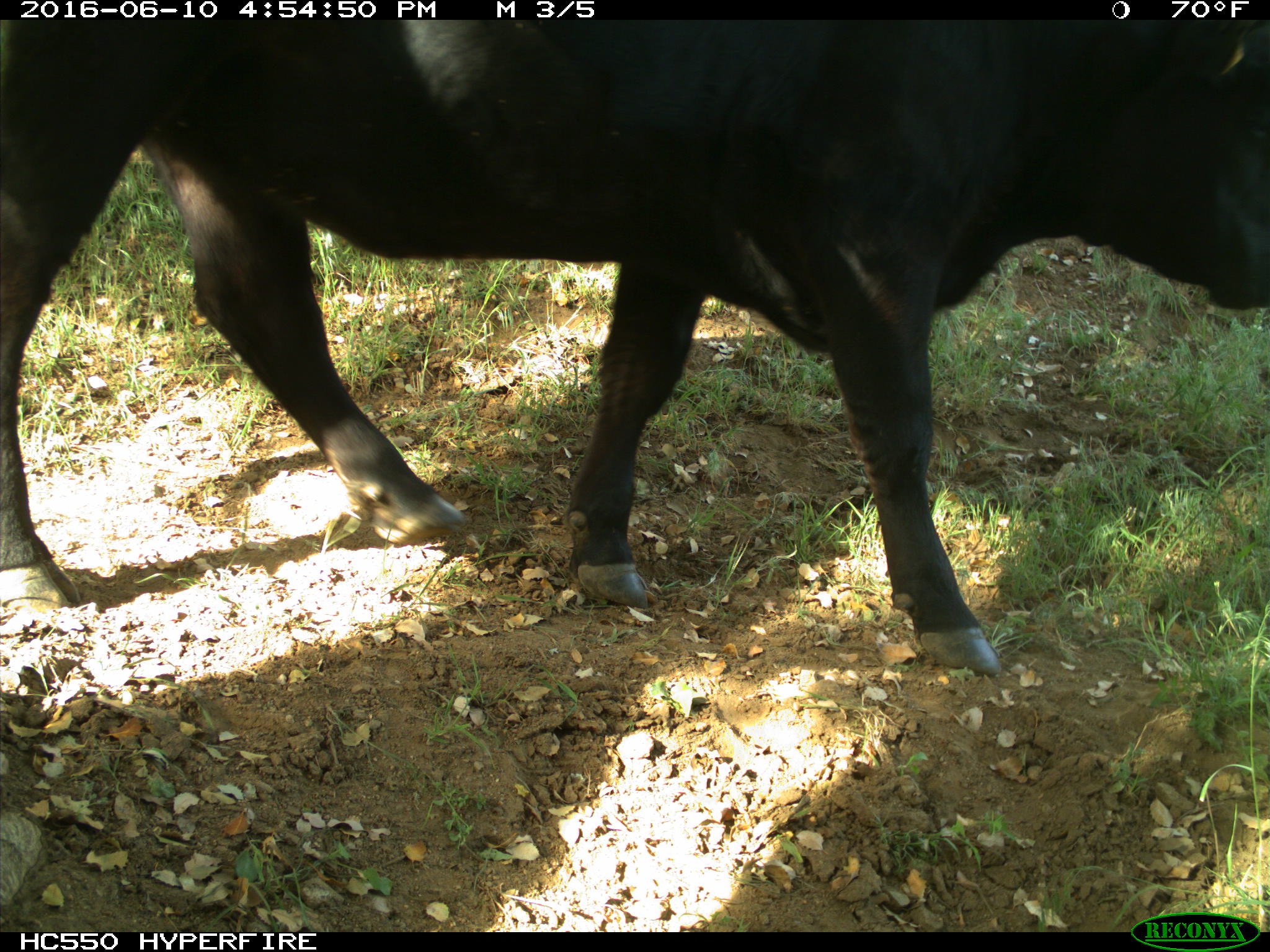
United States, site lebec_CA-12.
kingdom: Animalia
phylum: Chordata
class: Mammalia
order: Artiodactyla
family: Bovidae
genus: Bos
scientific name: Bos taurus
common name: domestic cow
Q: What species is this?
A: Bos taurus (domestic cow).